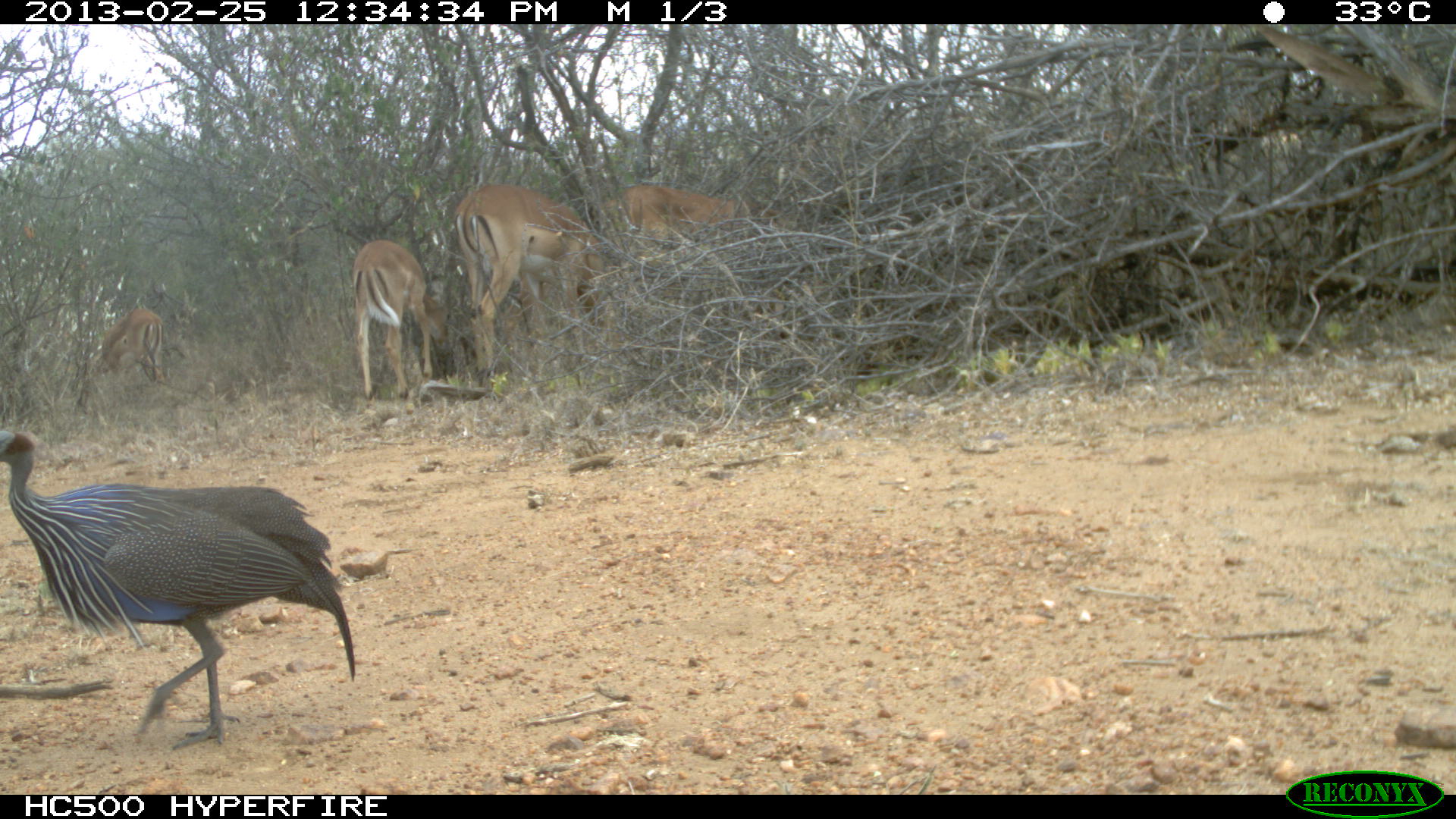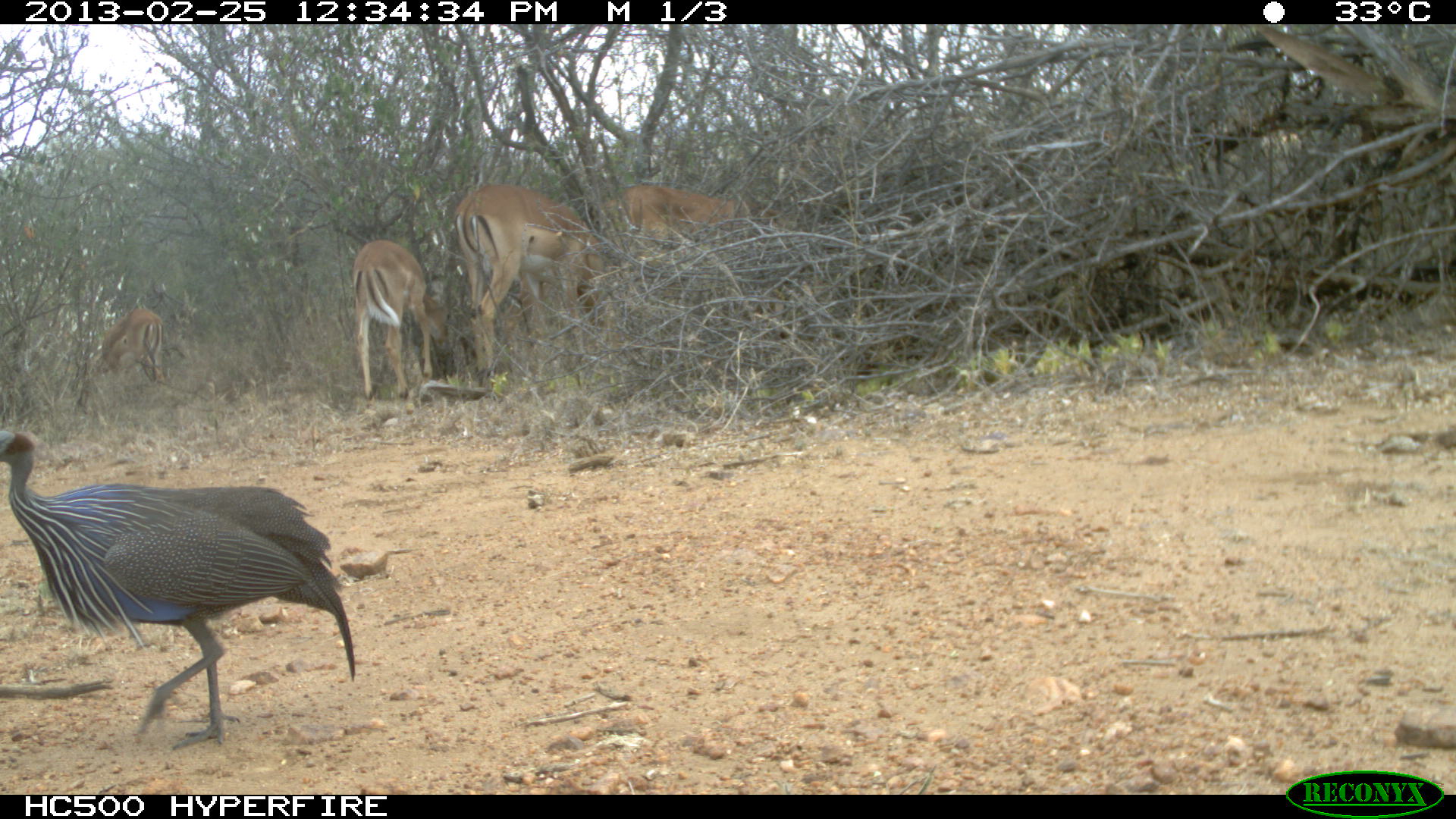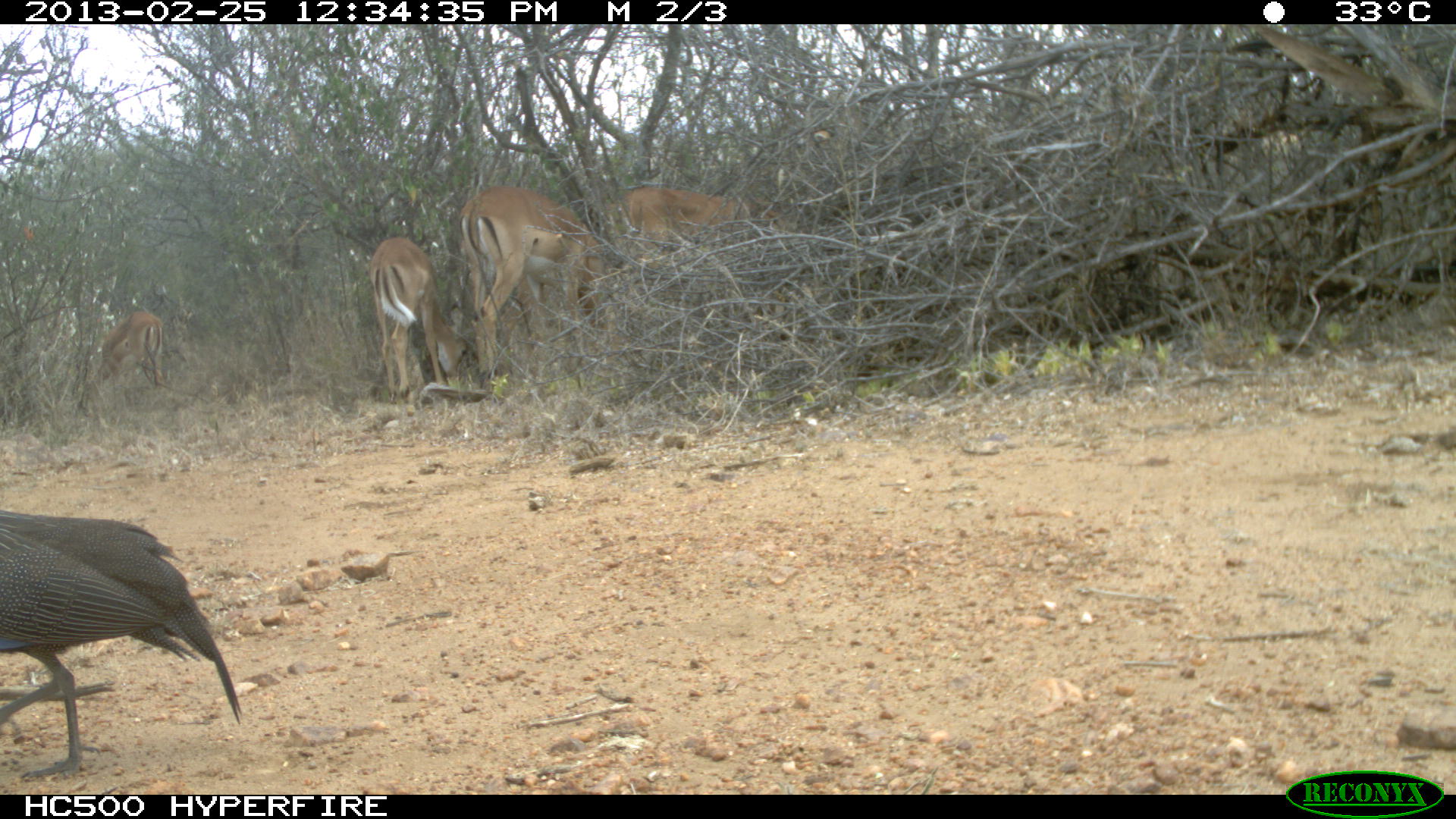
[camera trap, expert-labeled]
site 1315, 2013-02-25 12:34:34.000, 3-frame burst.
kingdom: Animalia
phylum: Chordata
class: Aves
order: Galliformes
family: Numididae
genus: Acryllium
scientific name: Acryllium vulturinum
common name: vulturine guineafowl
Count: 4.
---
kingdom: Animalia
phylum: Chordata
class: Mammalia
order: Artiodactyla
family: Bovidae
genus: Aepyceros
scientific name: Aepyceros melampus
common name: impala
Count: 4.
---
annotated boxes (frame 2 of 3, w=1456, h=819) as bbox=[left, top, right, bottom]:
aepyceros melampus: bbox=[0, 426, 352, 743]; bbox=[447, 176, 611, 396]; bbox=[350, 238, 459, 399]; bbox=[617, 178, 745, 260]; bbox=[93, 300, 165, 390]